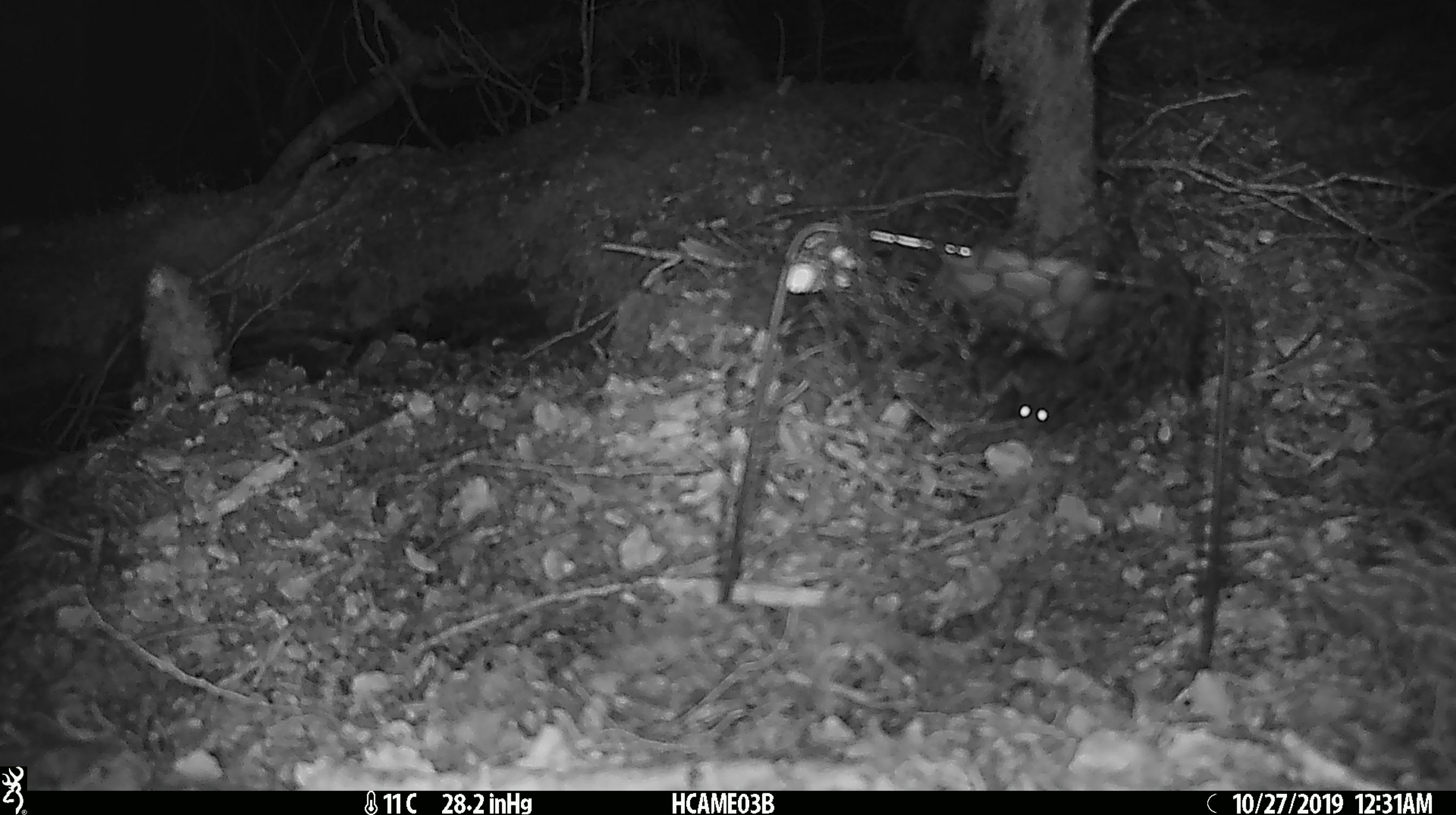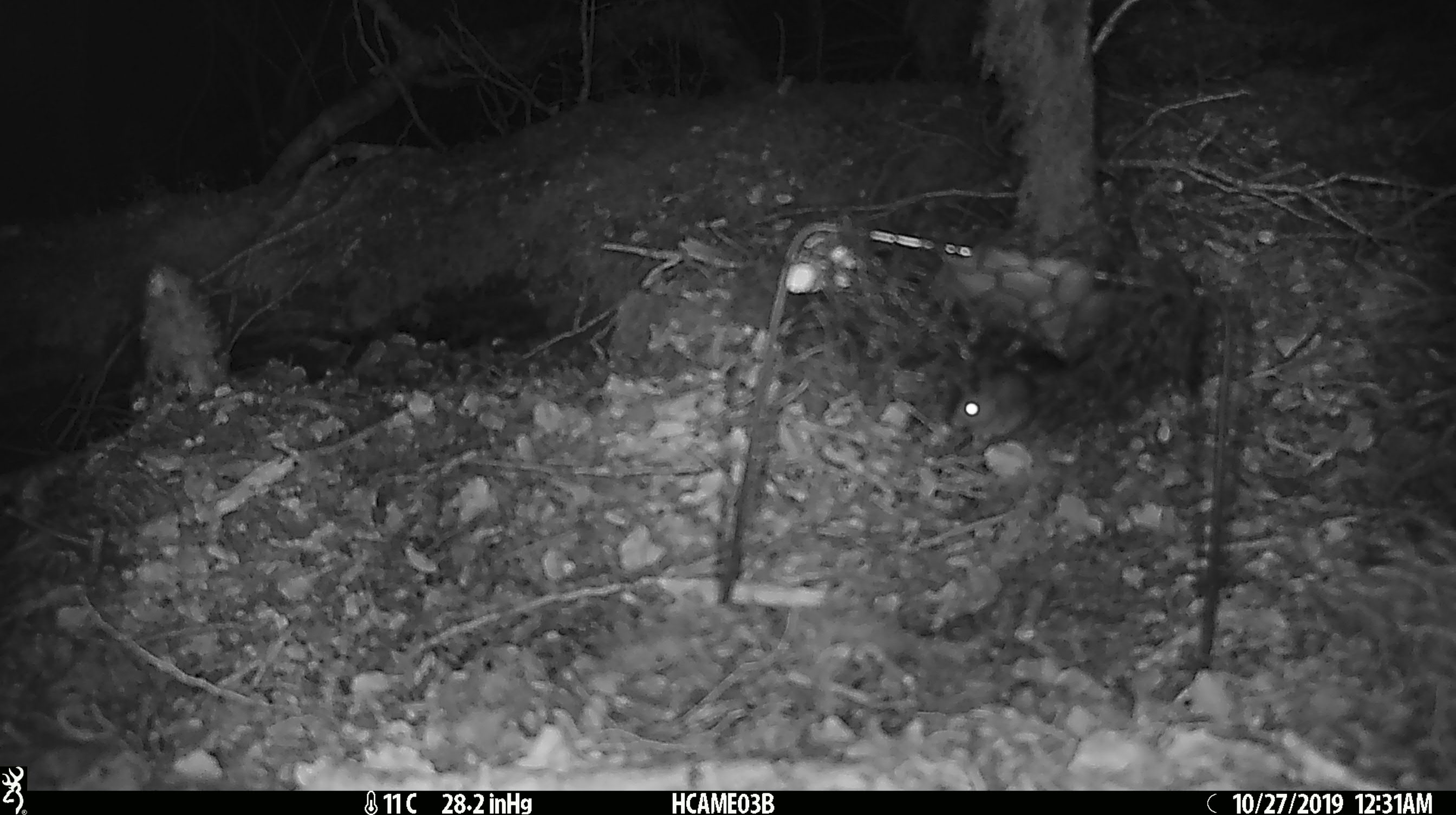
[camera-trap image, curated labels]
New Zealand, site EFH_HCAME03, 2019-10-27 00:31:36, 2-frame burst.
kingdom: Animalia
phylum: Chordata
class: Mammalia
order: Rodentia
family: Muridae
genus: Mus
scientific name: Mus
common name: mouse